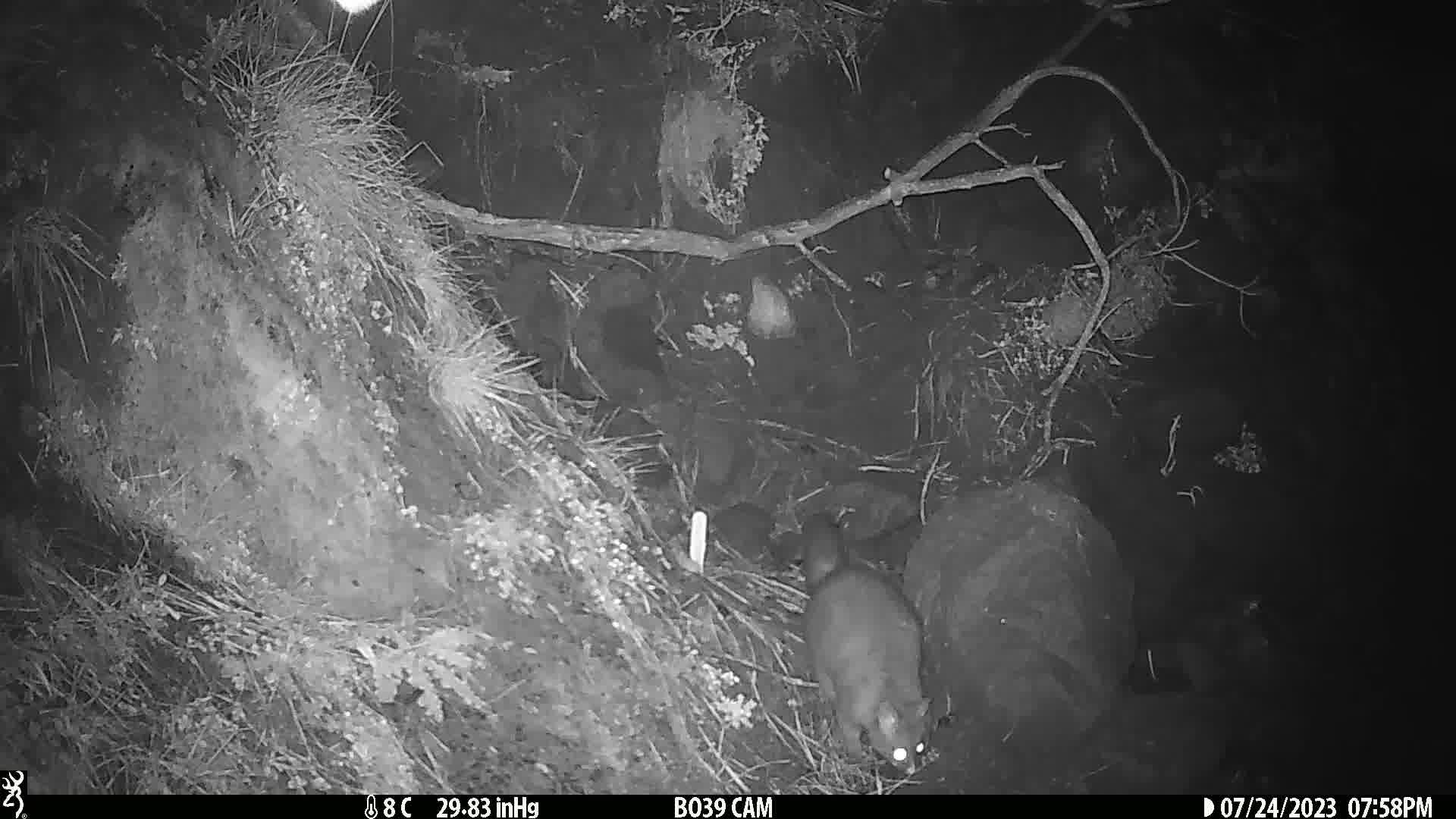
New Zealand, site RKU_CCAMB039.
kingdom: Animalia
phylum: Chordata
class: Mammalia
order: Diprotodontia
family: Phalangeridae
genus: Trichosurus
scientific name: Trichosurus vulpecula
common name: common brushtail possum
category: possum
Possum (common brushtail possum) (Trichosurus vulpecula).